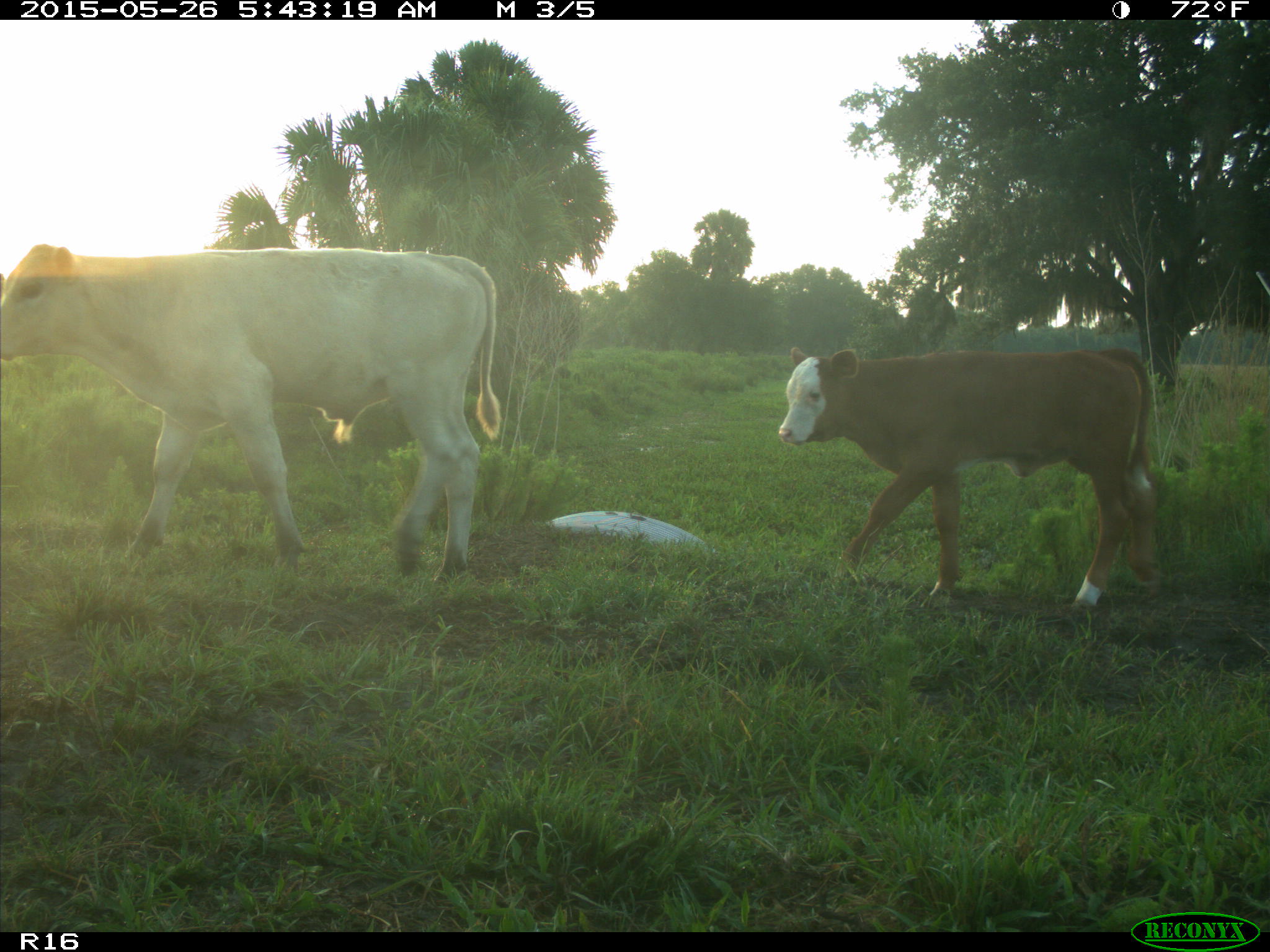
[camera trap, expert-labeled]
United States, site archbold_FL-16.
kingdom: Animalia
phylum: Chordata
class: Mammalia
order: Artiodactyla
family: Bovidae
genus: Bos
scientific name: Bos taurus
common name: domestic cow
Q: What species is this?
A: Bos taurus (domestic cow).